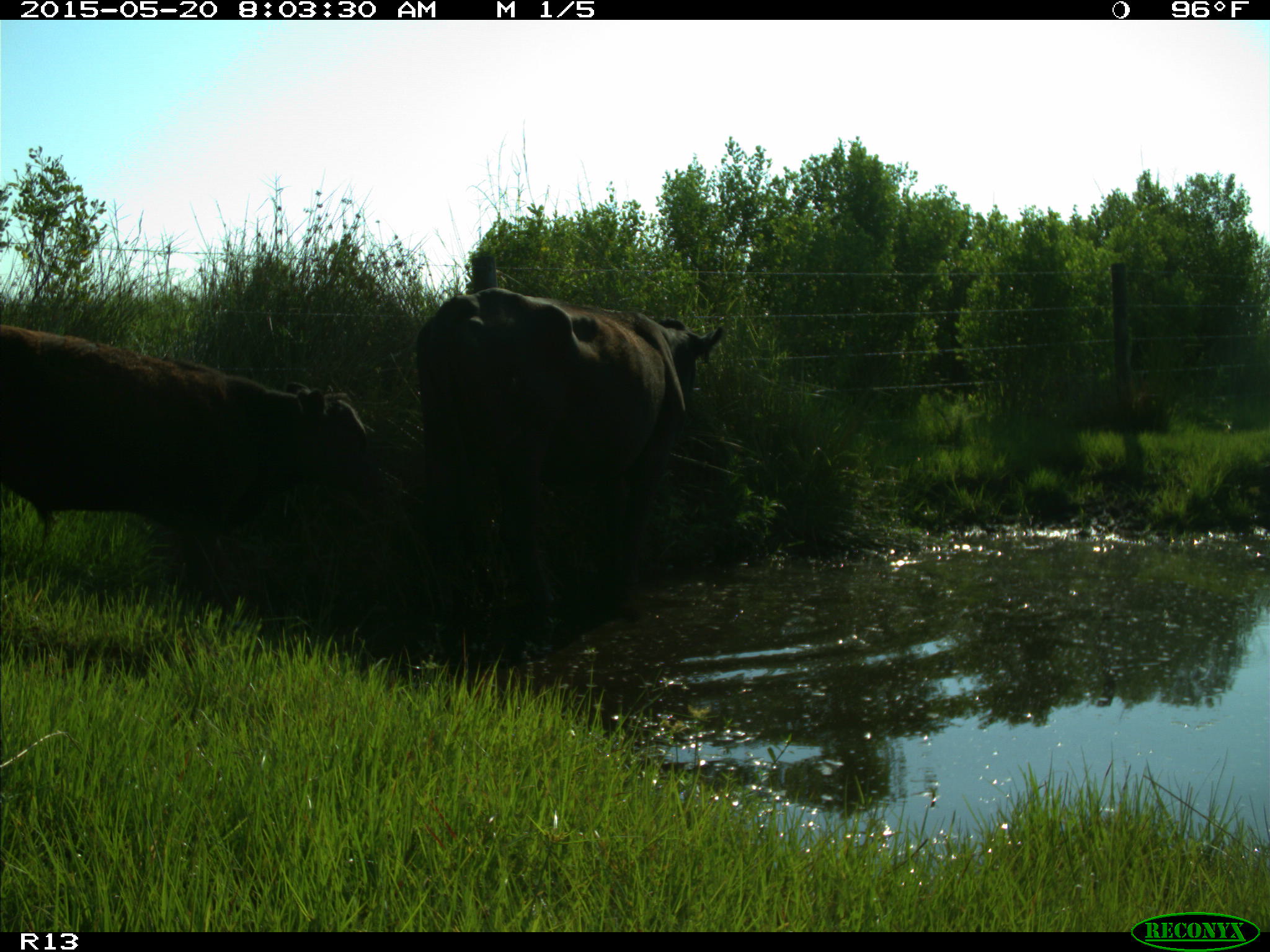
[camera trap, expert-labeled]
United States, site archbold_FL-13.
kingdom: Animalia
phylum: Chordata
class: Mammalia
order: Artiodactyla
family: Bovidae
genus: Bos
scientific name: Bos taurus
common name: domestic cow